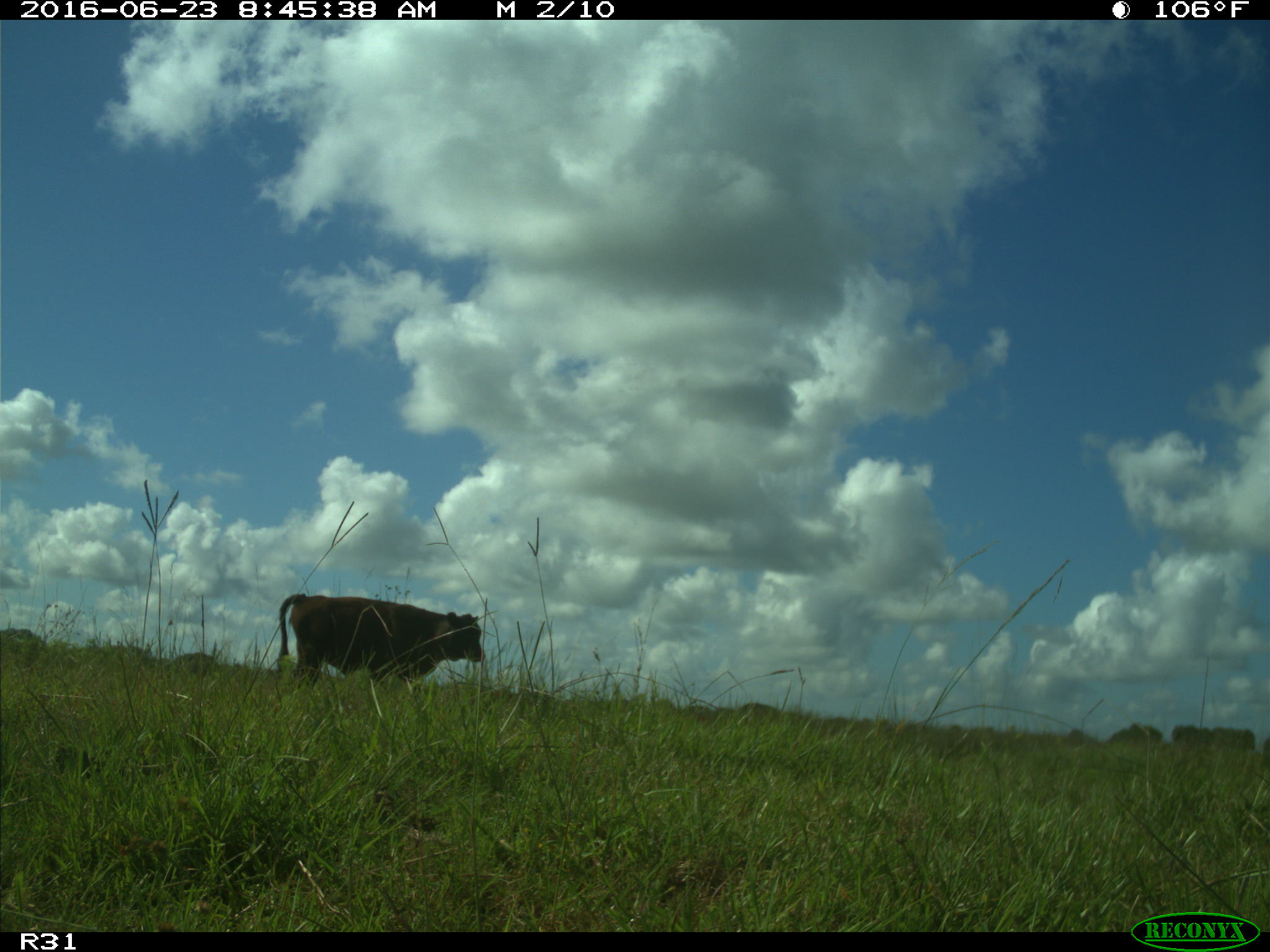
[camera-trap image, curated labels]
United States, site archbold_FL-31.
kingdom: Animalia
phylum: Chordata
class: Mammalia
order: Artiodactyla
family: Bovidae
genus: Bos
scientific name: Bos taurus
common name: domestic cow